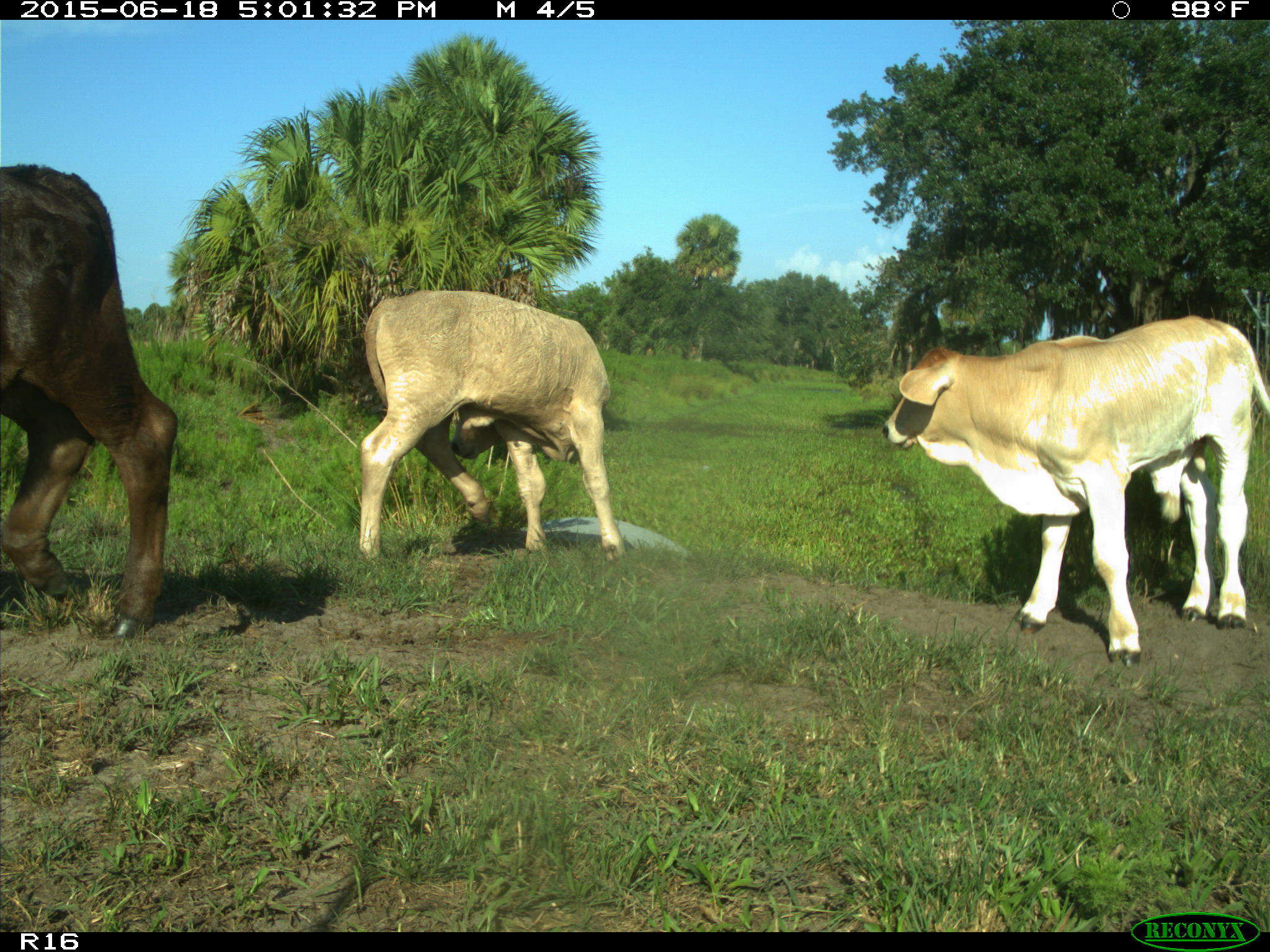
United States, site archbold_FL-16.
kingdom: Animalia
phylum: Chordata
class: Mammalia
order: Artiodactyla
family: Bovidae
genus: Bos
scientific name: Bos taurus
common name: domestic cow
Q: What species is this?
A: Bos taurus (domestic cow).